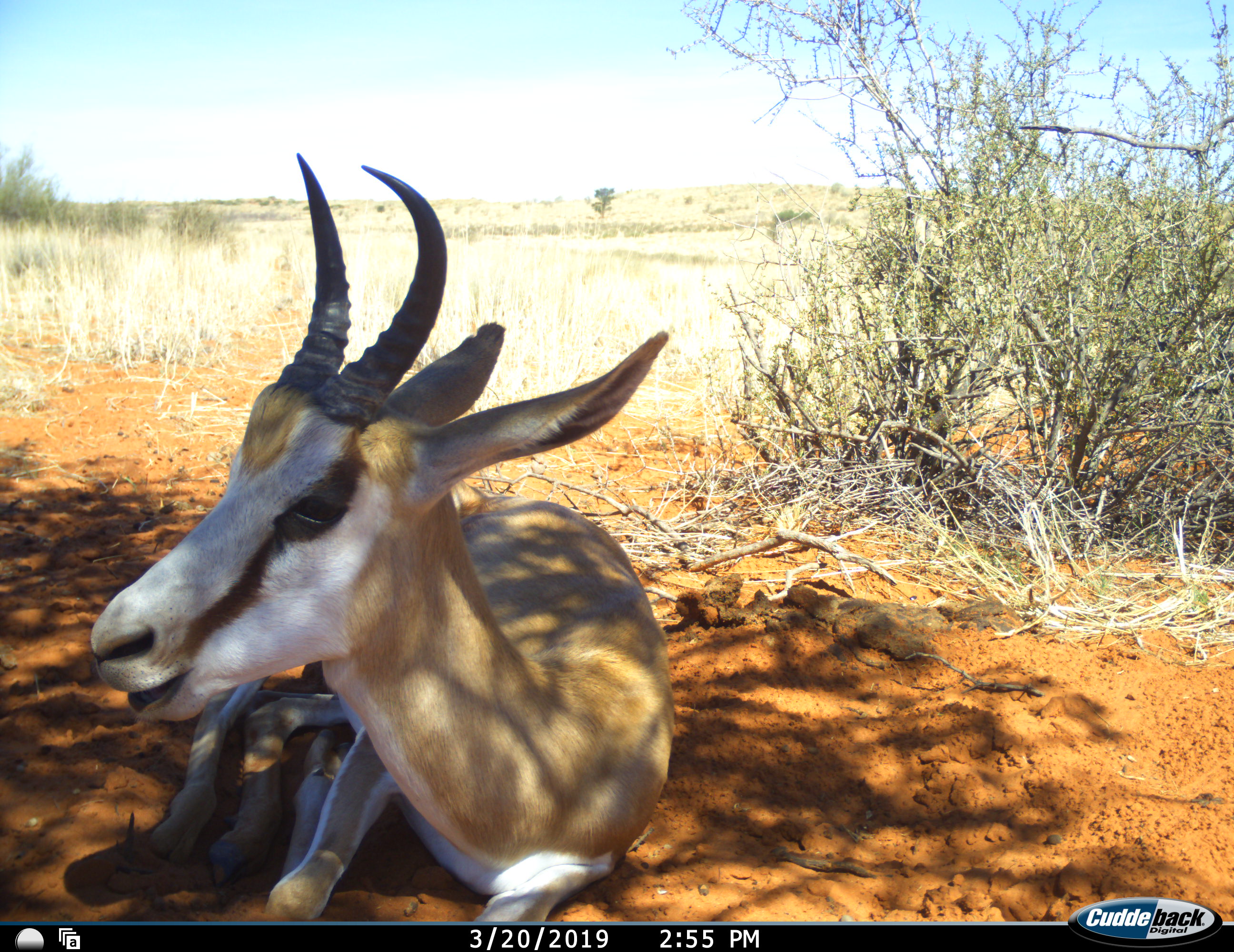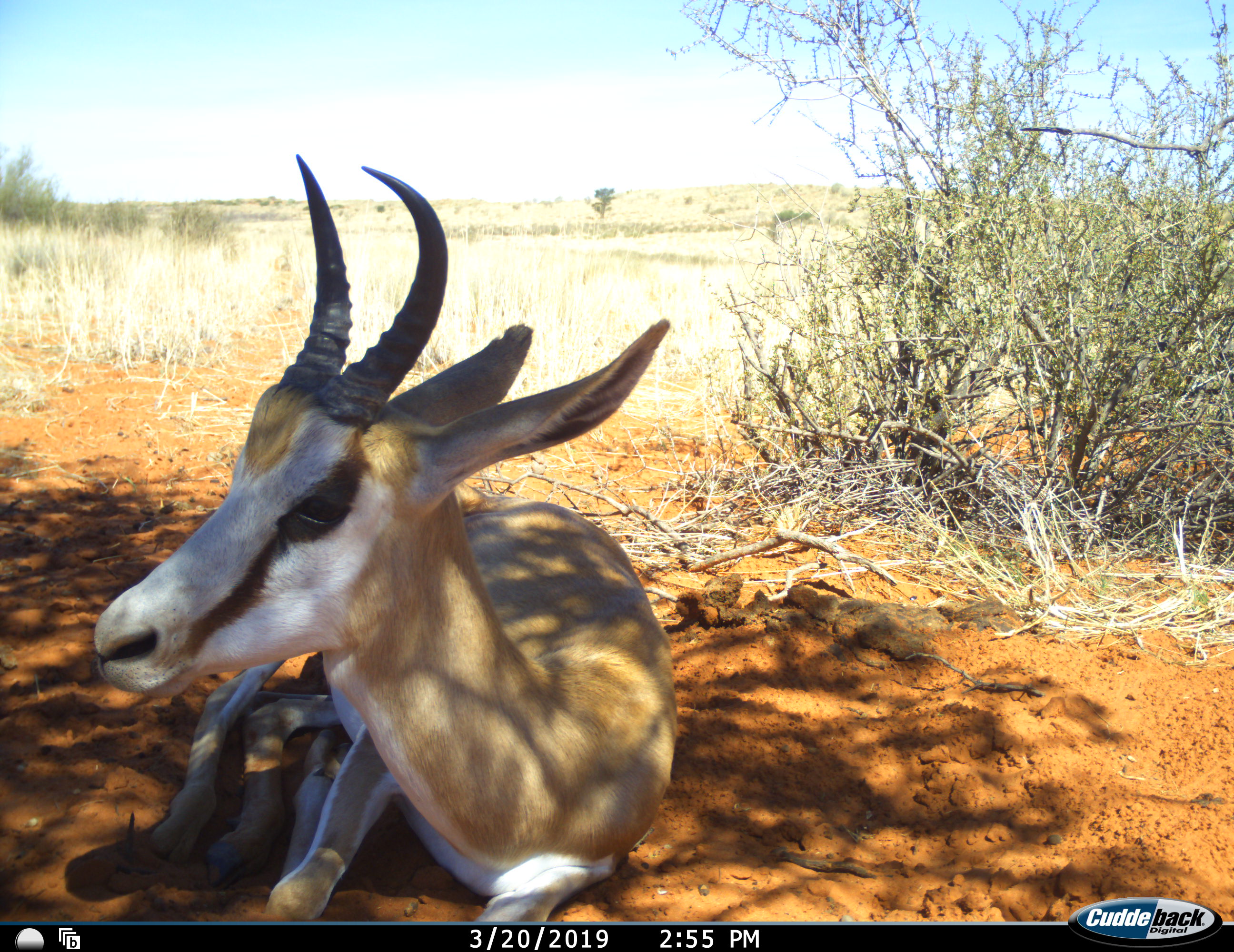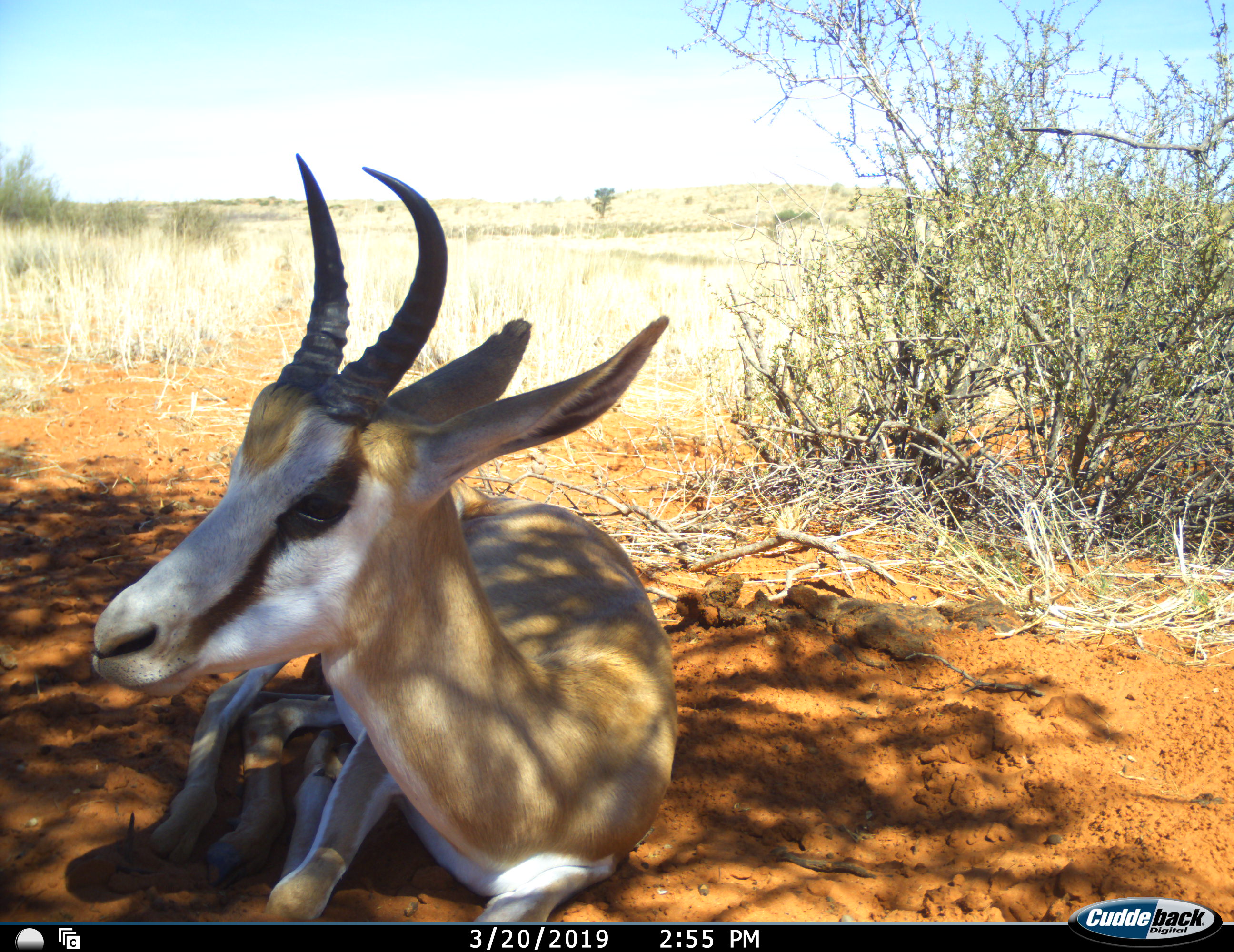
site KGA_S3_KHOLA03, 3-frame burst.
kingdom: Animalia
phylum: Chordata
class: Mammalia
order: Artiodactyla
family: Bovidae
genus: Antidorcas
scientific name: Antidorcas marsupialis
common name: springbok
Springbok (Antidorcas marsupialis), count 1. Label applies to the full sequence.